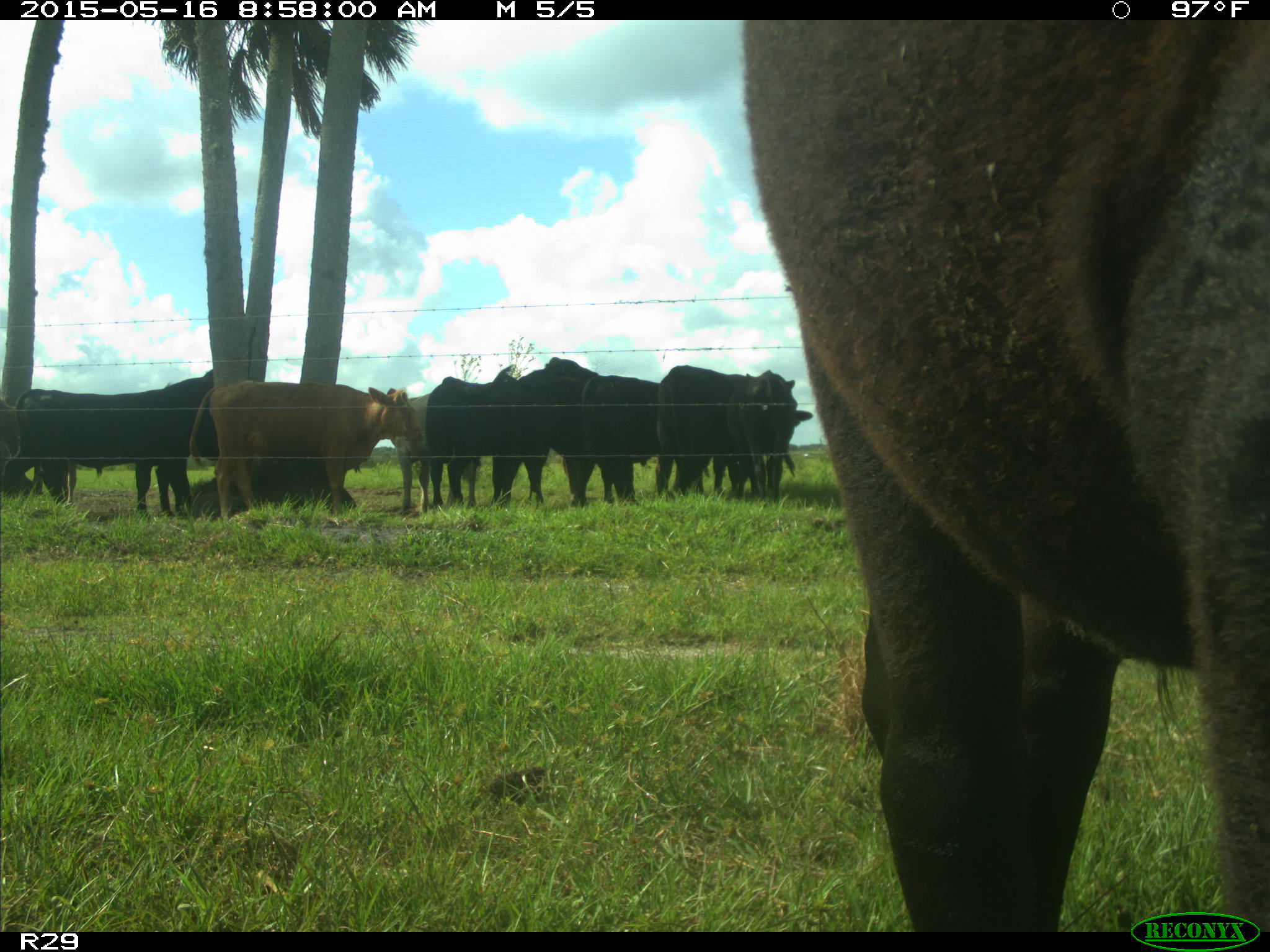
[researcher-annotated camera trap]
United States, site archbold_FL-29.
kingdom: Animalia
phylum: Chordata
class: Mammalia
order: Artiodactyla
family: Bovidae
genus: Bos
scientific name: Bos taurus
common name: domestic cow